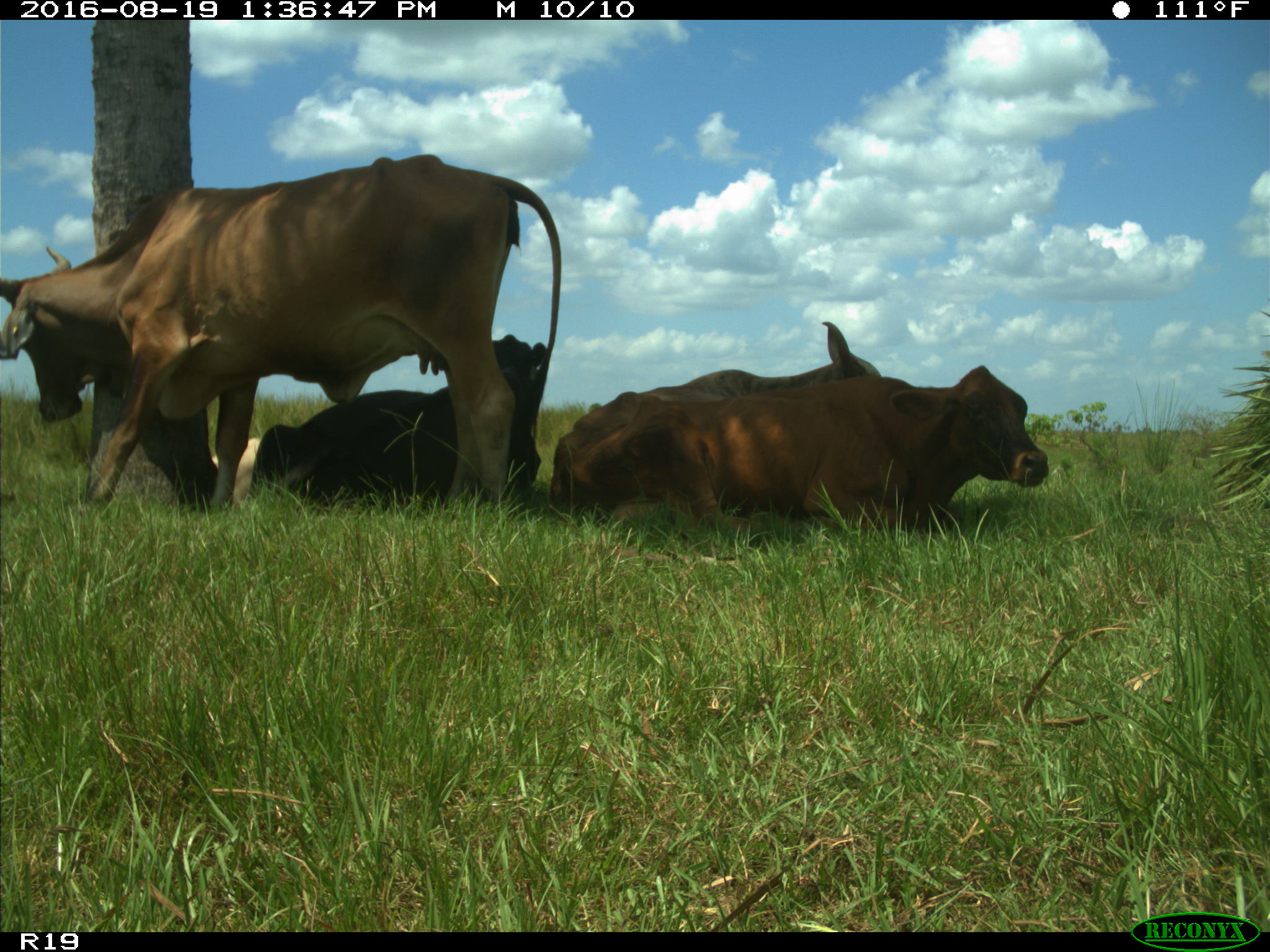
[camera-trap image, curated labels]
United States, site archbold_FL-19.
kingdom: Animalia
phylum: Chordata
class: Mammalia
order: Artiodactyla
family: Bovidae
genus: Bos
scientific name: Bos taurus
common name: domestic cow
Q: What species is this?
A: Bos taurus (domestic cow).